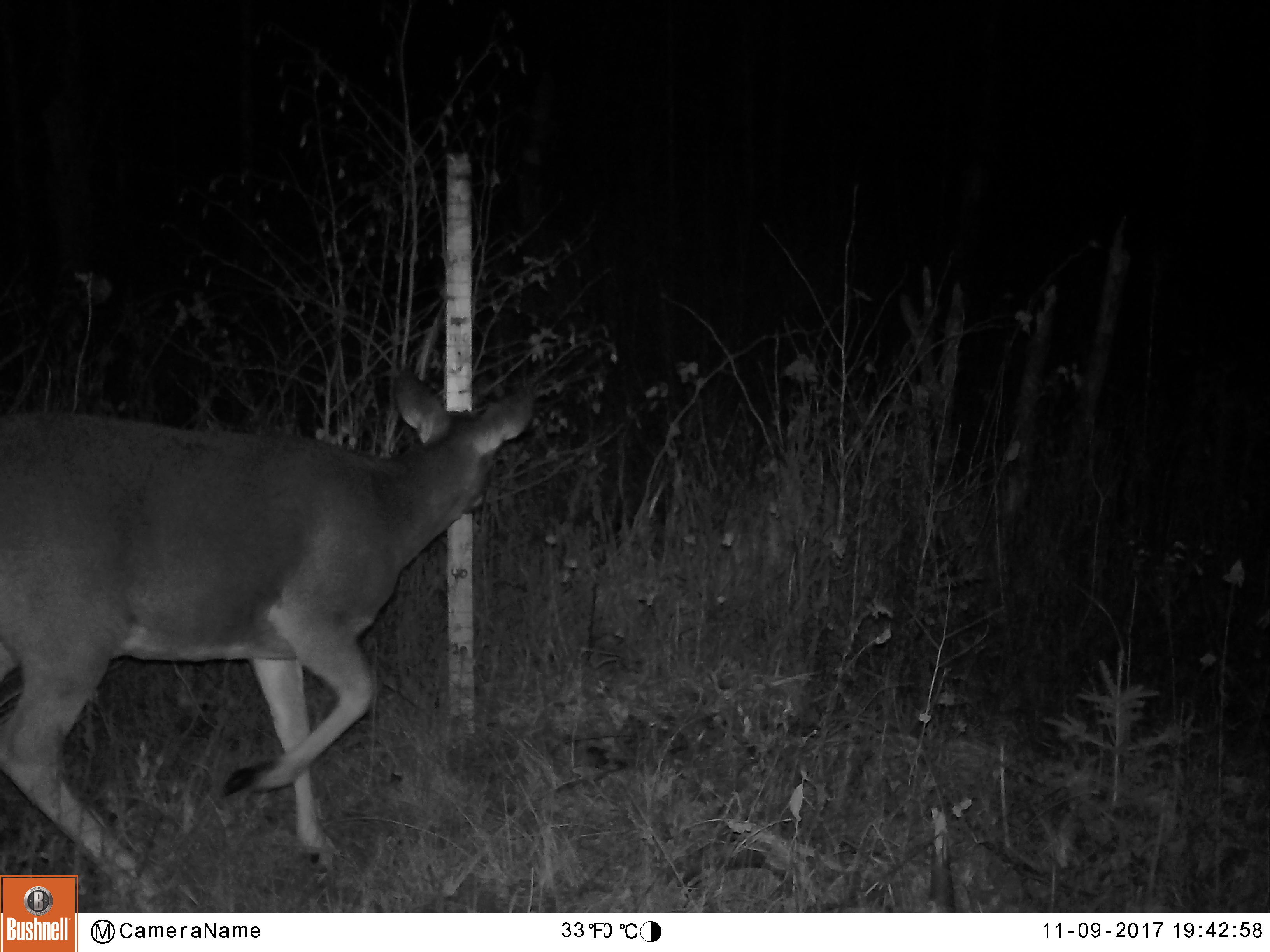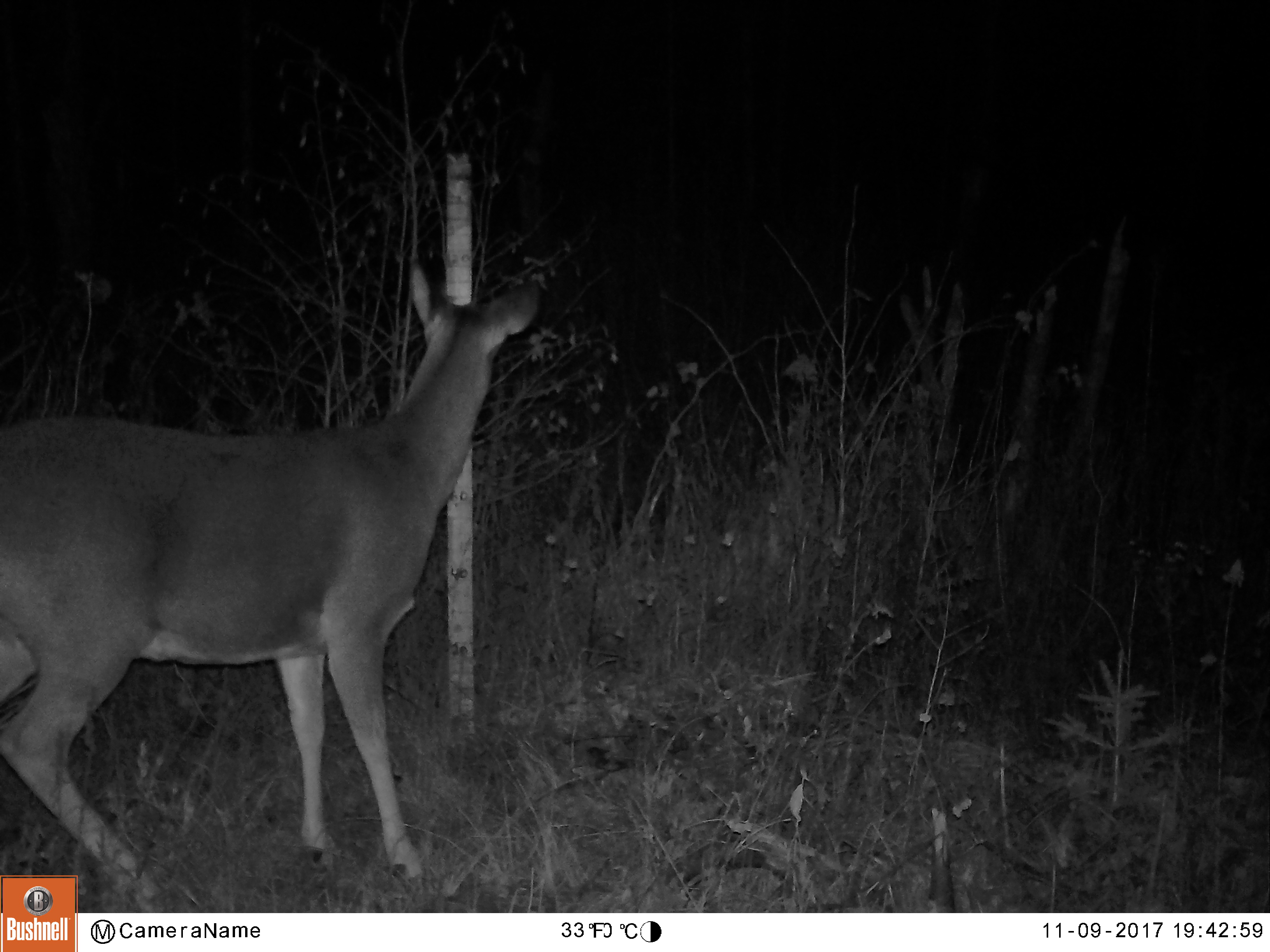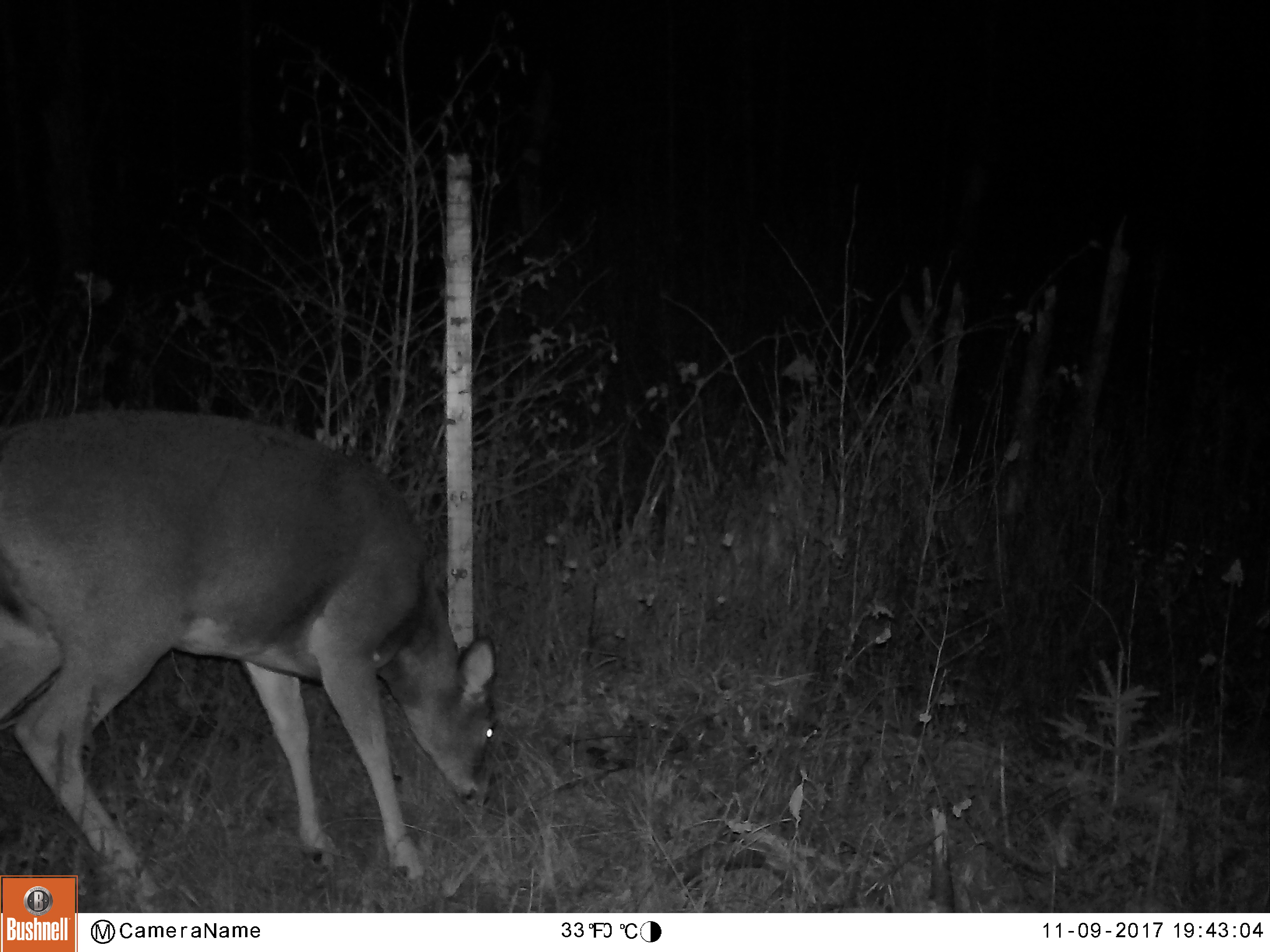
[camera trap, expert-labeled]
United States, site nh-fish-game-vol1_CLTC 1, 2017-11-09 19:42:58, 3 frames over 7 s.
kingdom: Animalia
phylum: Chordata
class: Mammalia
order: Artiodactyla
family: Cervidae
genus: Odocoileus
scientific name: Odocoileus virginianus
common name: white-tailed deer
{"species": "white-tailed deer (Odocoileus virginianus)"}